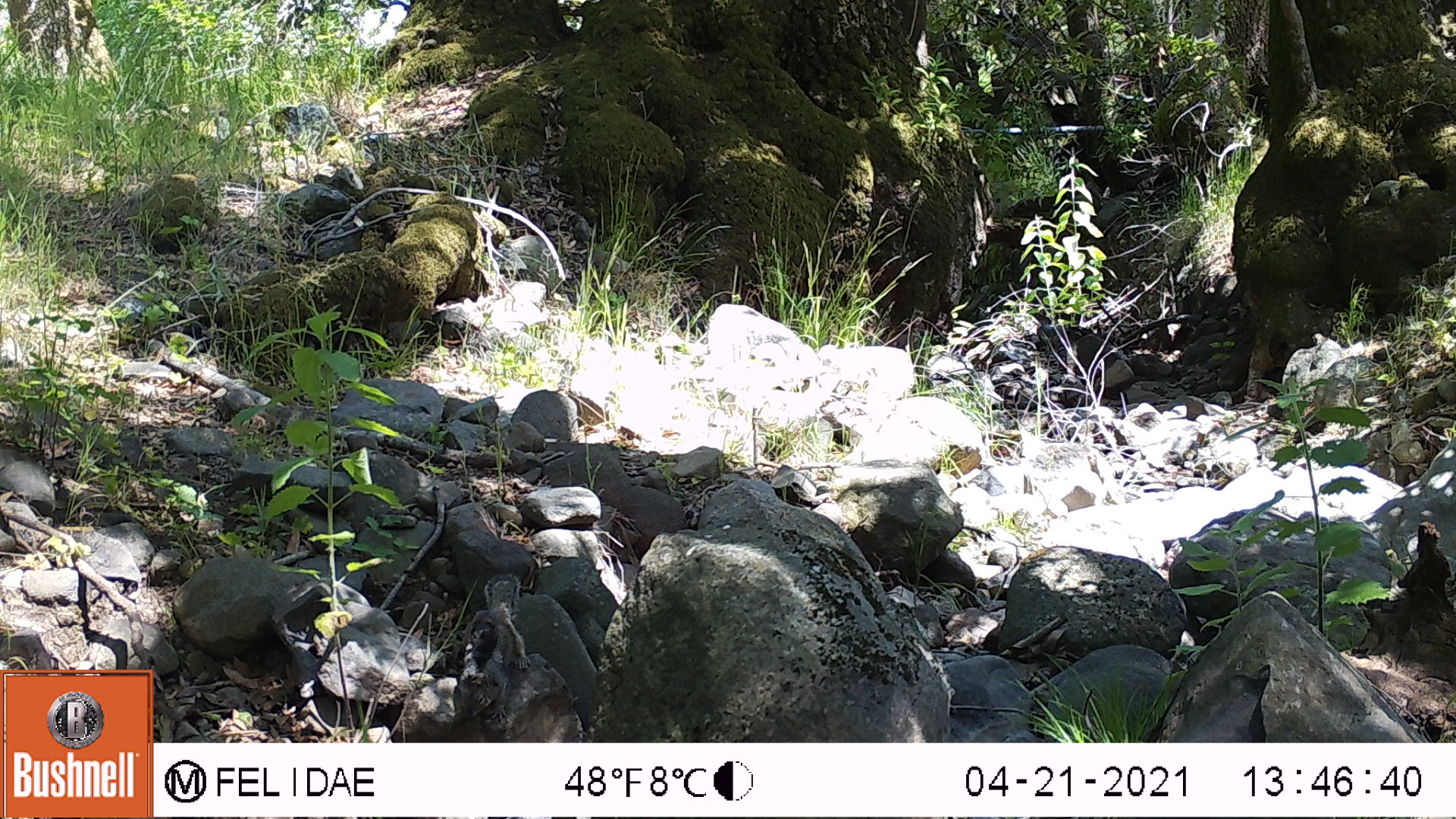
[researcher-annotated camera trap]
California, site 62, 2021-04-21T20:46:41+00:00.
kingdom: Animalia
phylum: Chordata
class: Mammalia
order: Rodentia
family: Sciuridae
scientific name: Sciuridae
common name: squirrel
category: unknown squirrel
Unknown squirrel (squirrel) (Sciuridae).